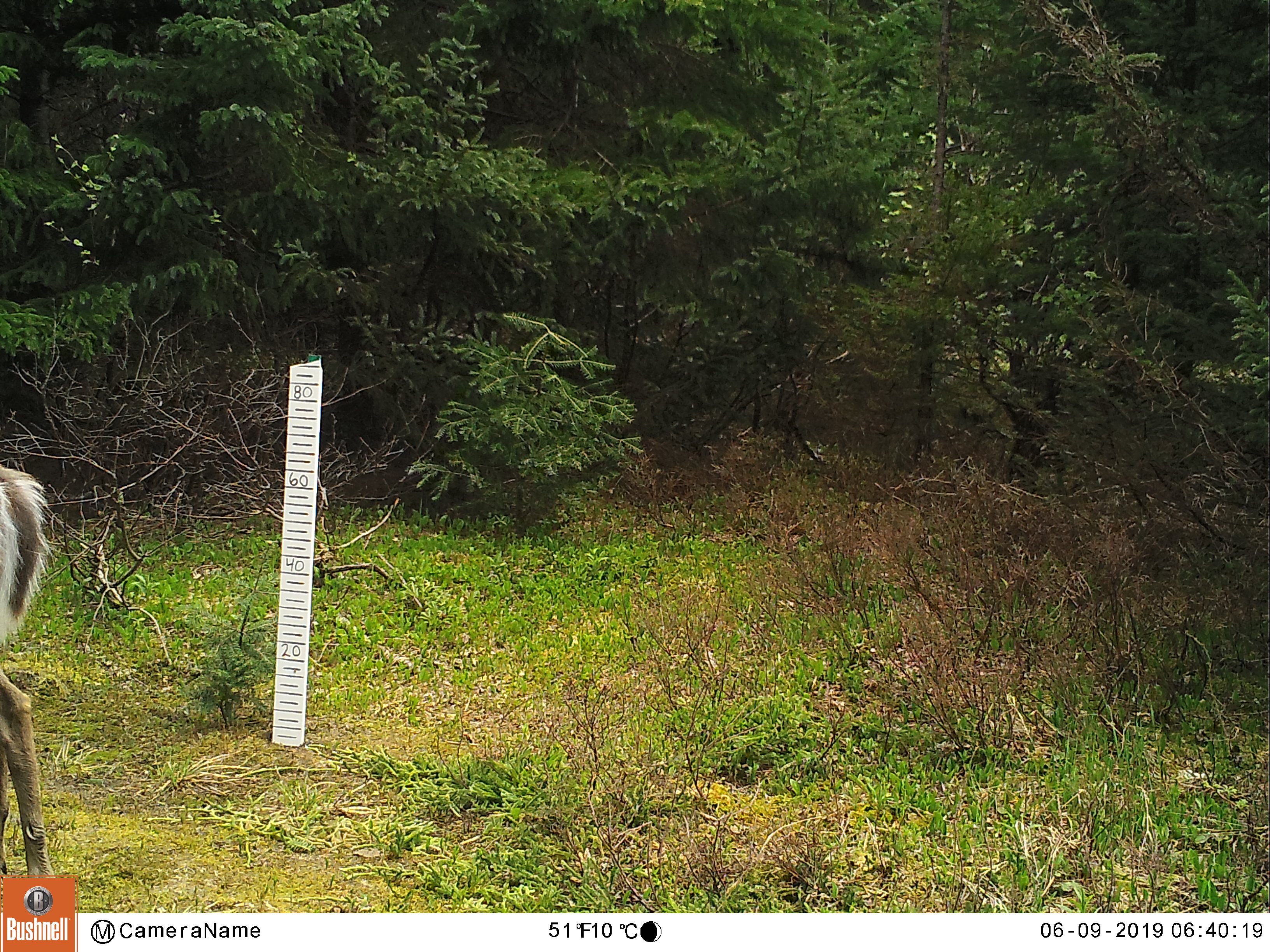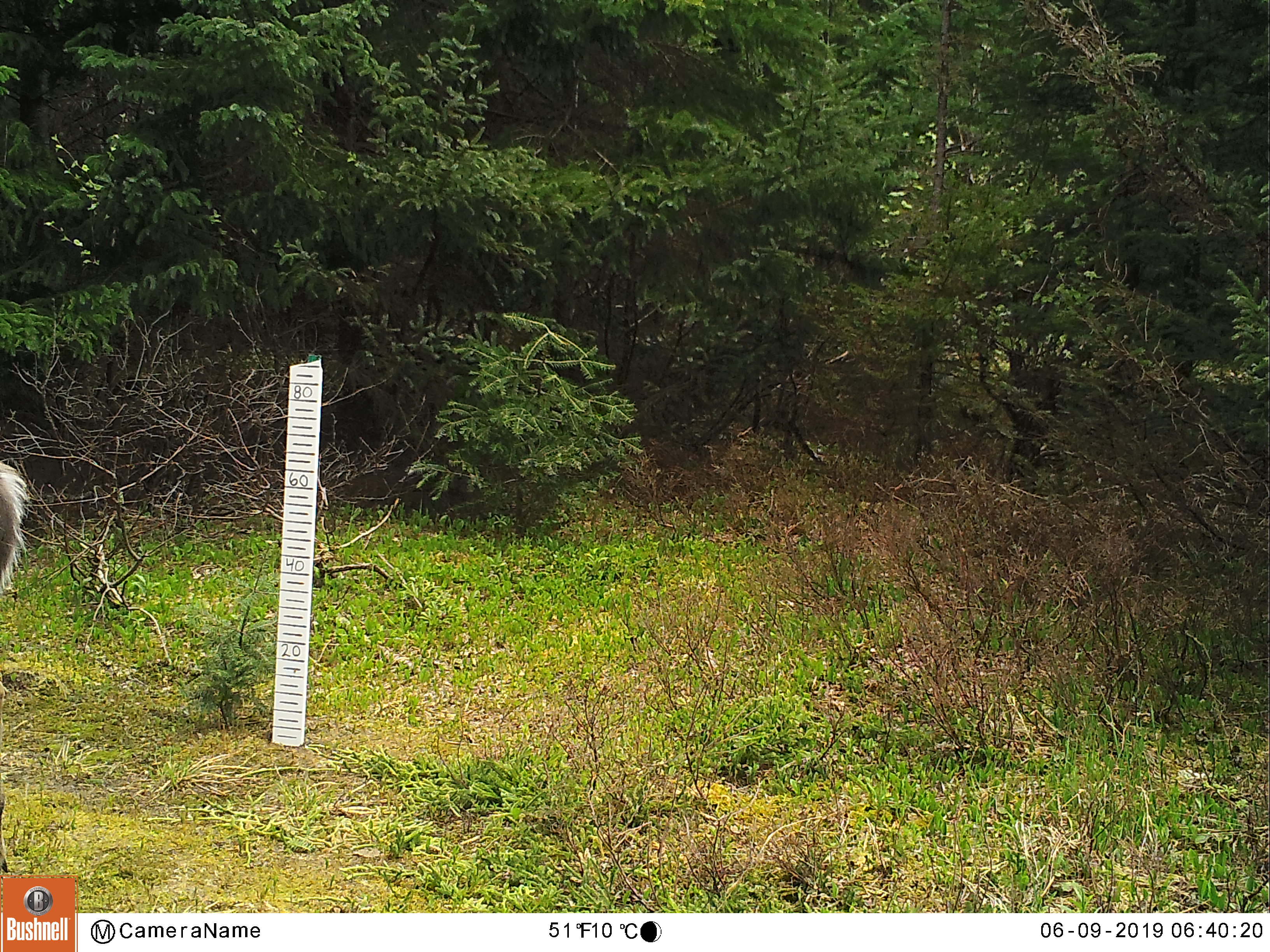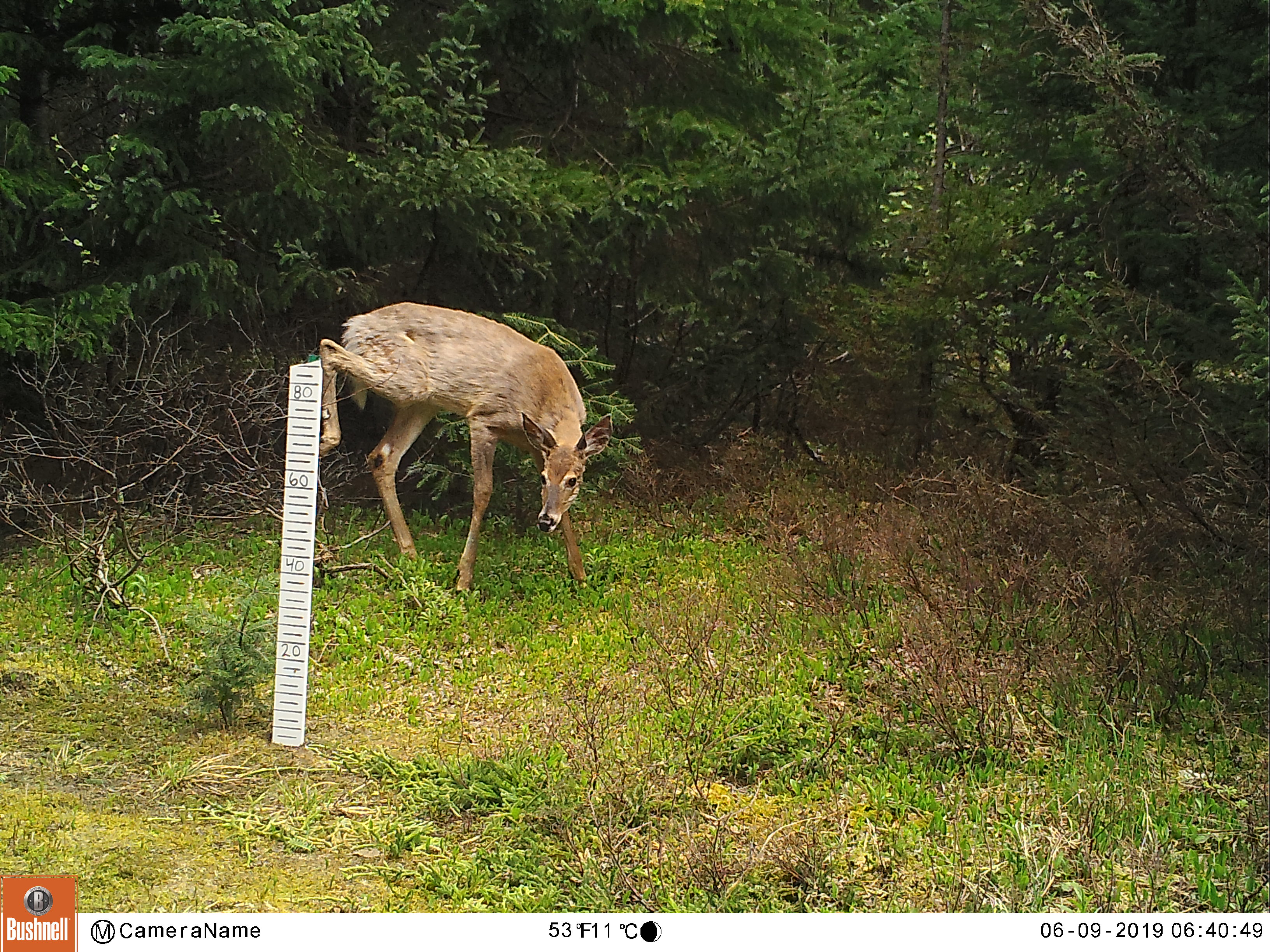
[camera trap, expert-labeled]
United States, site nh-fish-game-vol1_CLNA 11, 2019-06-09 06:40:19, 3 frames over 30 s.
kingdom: Animalia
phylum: Chordata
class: Mammalia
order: Artiodactyla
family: Cervidae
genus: Odocoileus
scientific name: Odocoileus virginianus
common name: white-tailed deer